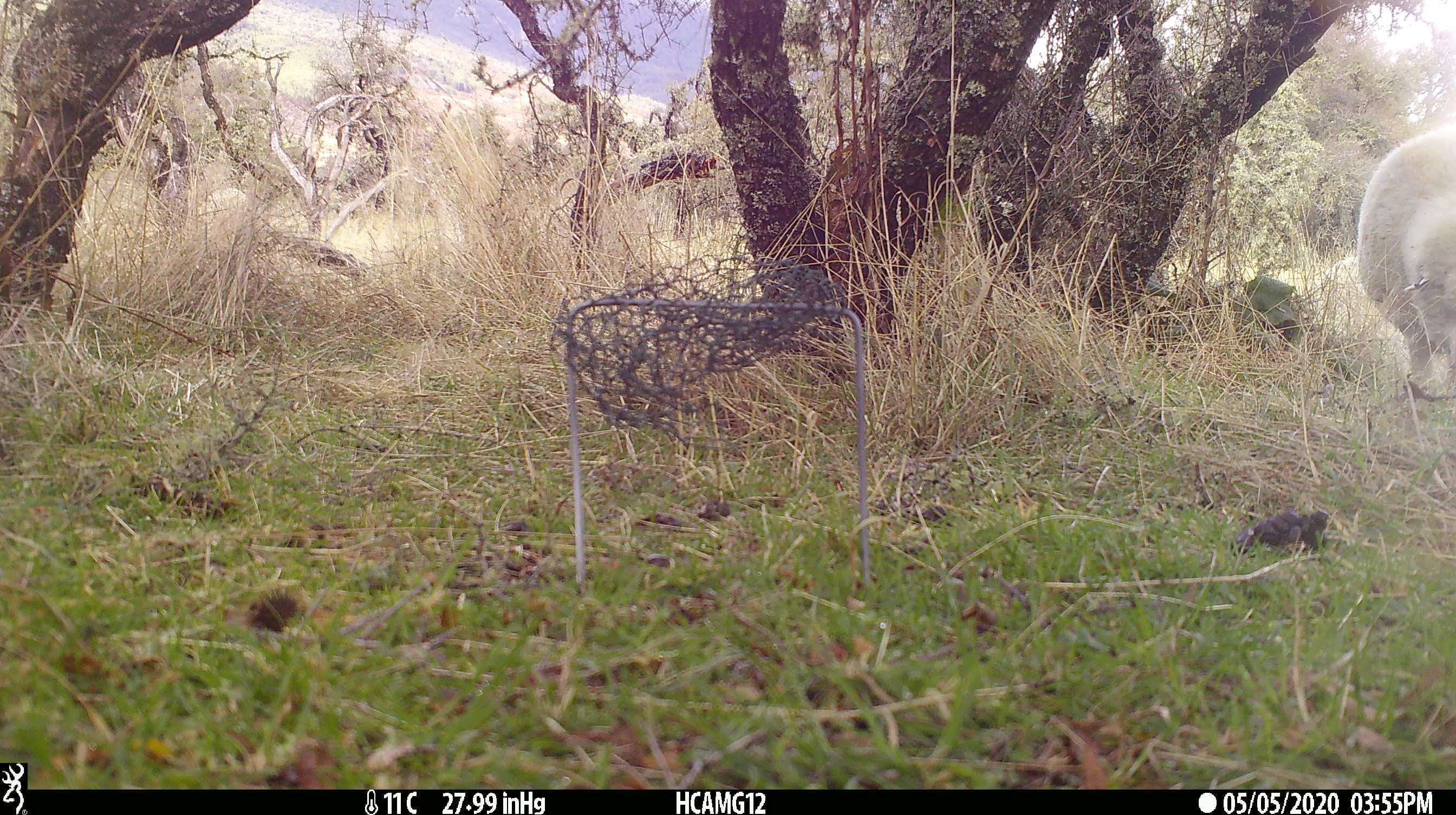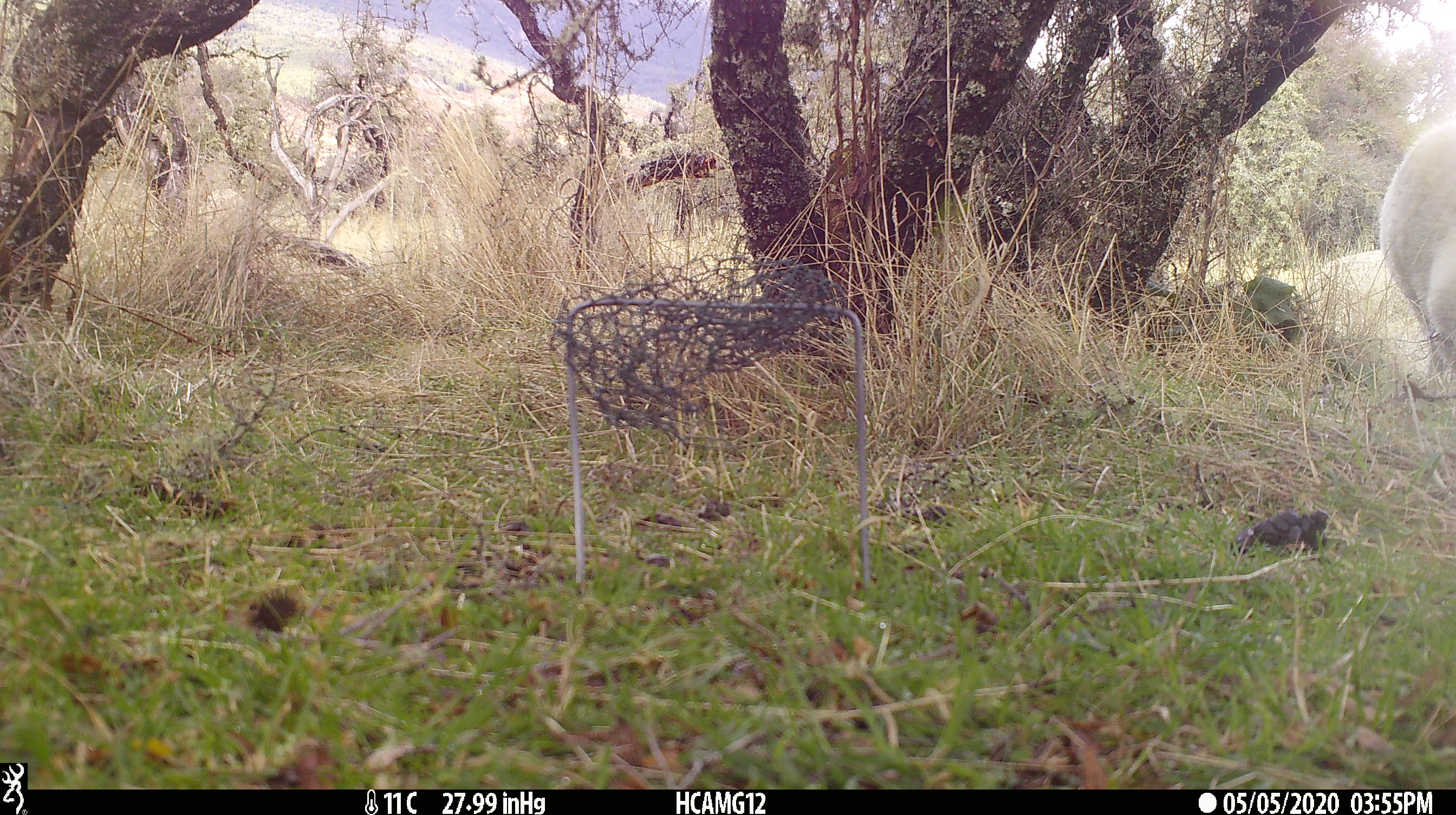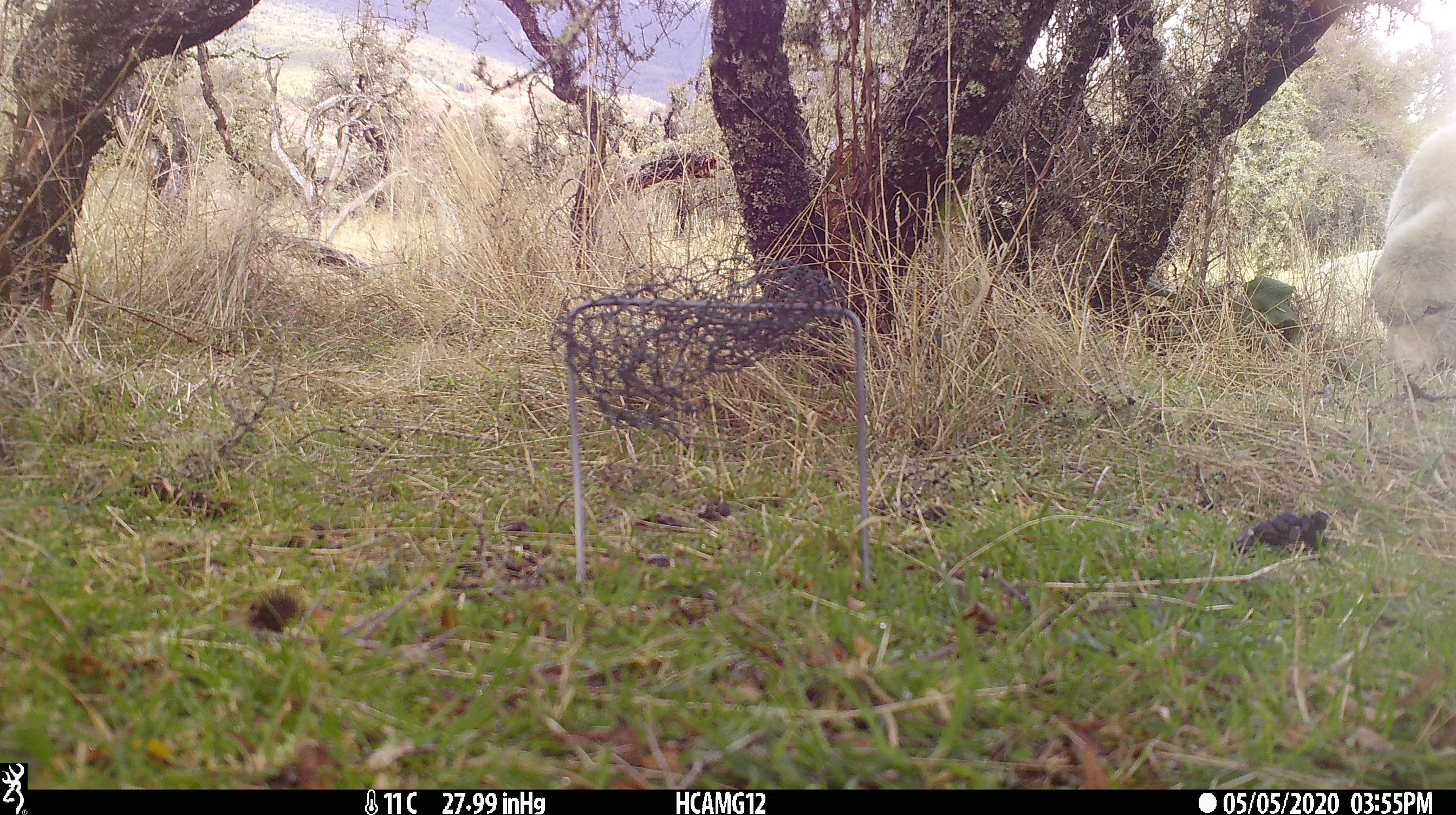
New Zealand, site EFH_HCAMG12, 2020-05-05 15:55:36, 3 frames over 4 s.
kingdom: Animalia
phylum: Chordata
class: Mammalia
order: Artiodactyla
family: Bovidae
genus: Ovis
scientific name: Ovis aries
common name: domestic sheep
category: sheep